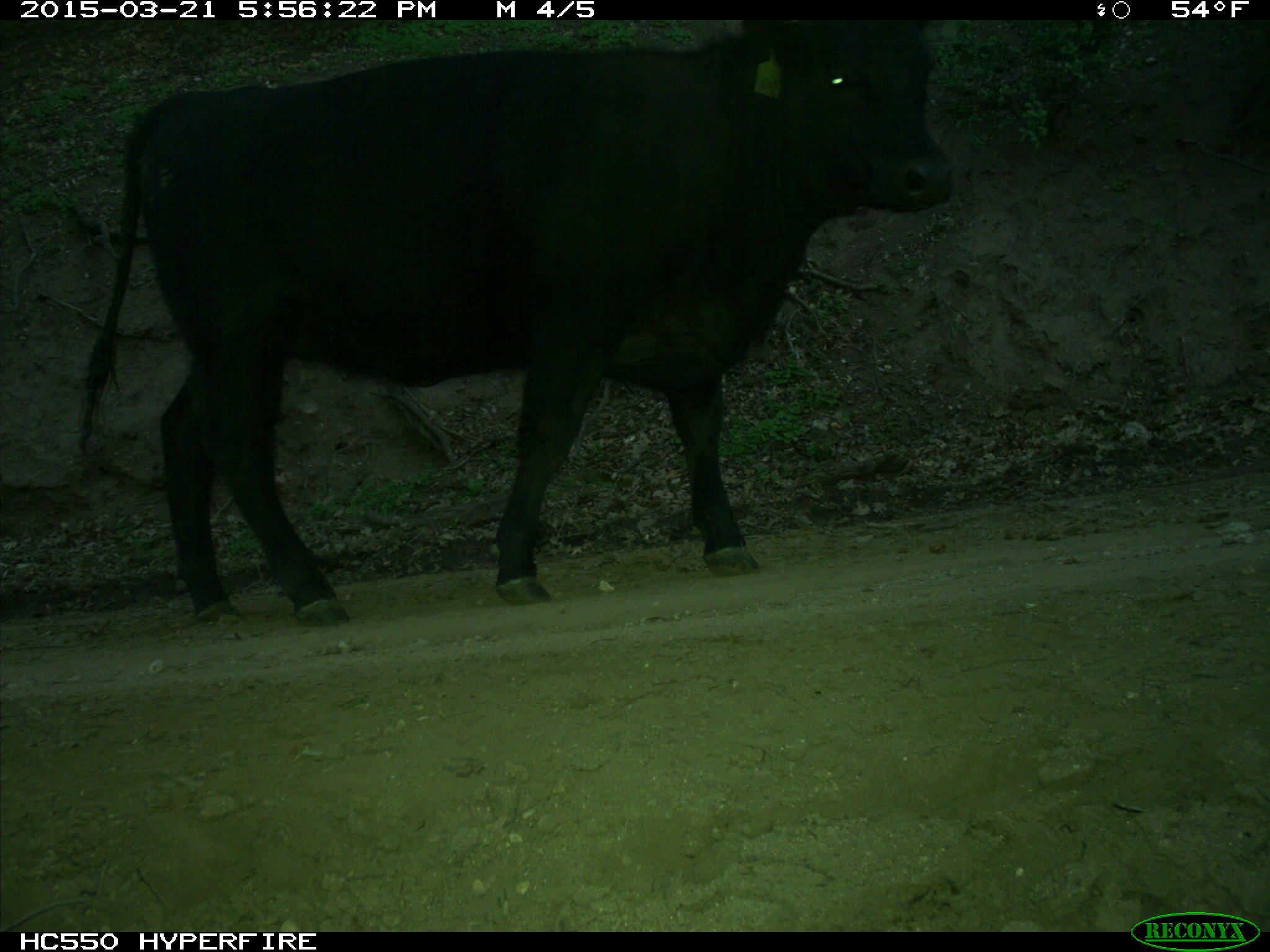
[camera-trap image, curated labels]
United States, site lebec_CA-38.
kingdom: Animalia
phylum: Chordata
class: Mammalia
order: Artiodactyla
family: Bovidae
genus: Bos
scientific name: Bos taurus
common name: domestic cow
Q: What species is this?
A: Bos taurus (domestic cow).